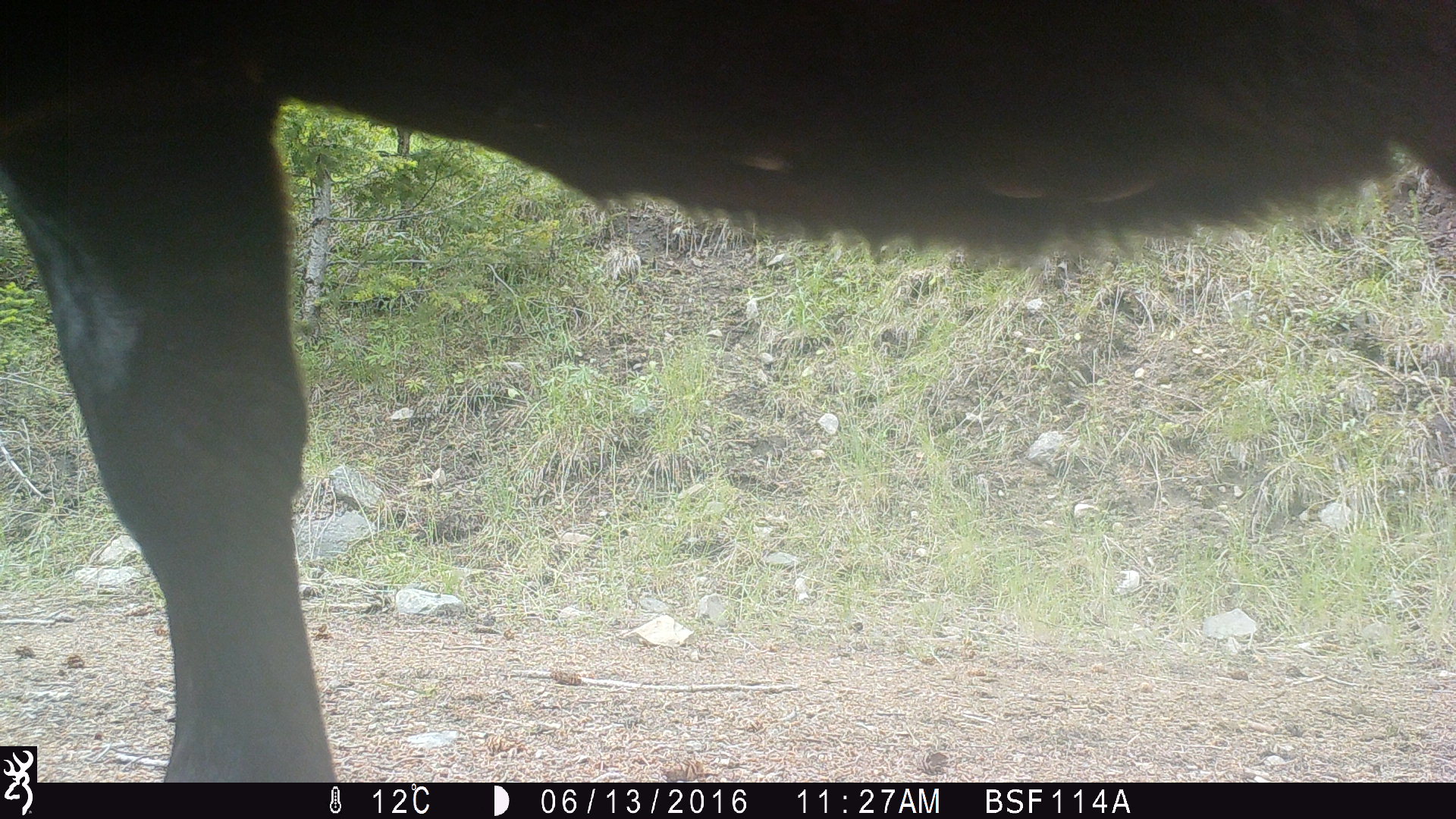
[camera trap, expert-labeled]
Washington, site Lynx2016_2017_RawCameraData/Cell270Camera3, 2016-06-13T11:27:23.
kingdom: Animalia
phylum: Chordata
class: Mammalia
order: Artiodactyla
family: Bovidae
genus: Bos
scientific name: Bos taurus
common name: domestic cattle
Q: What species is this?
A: Domestic cattle (Bos taurus).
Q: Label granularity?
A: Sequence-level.